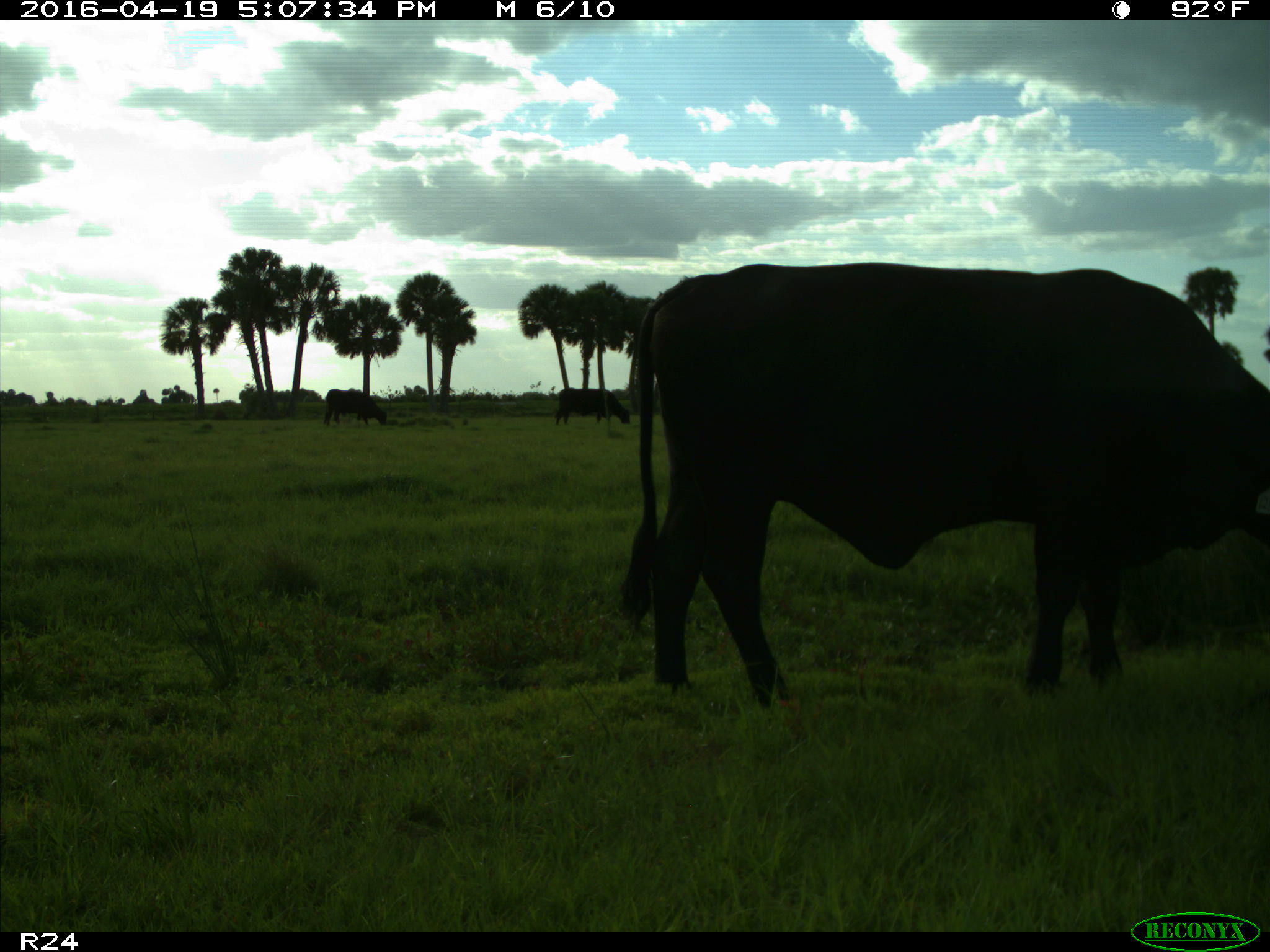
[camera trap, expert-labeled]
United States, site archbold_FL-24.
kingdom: Animalia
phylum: Chordata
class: Mammalia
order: Artiodactyla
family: Bovidae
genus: Bos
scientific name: Bos taurus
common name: domestic cow